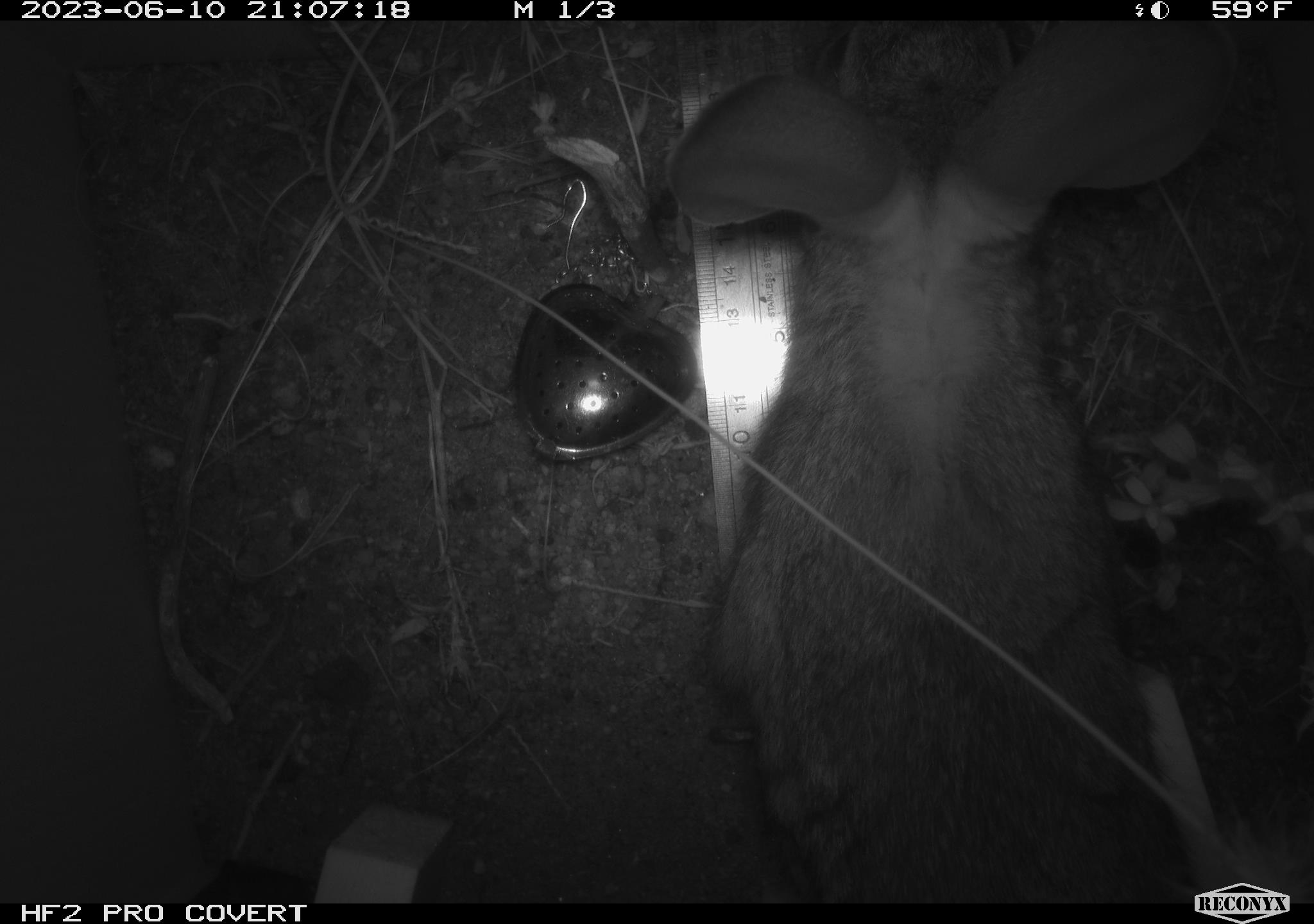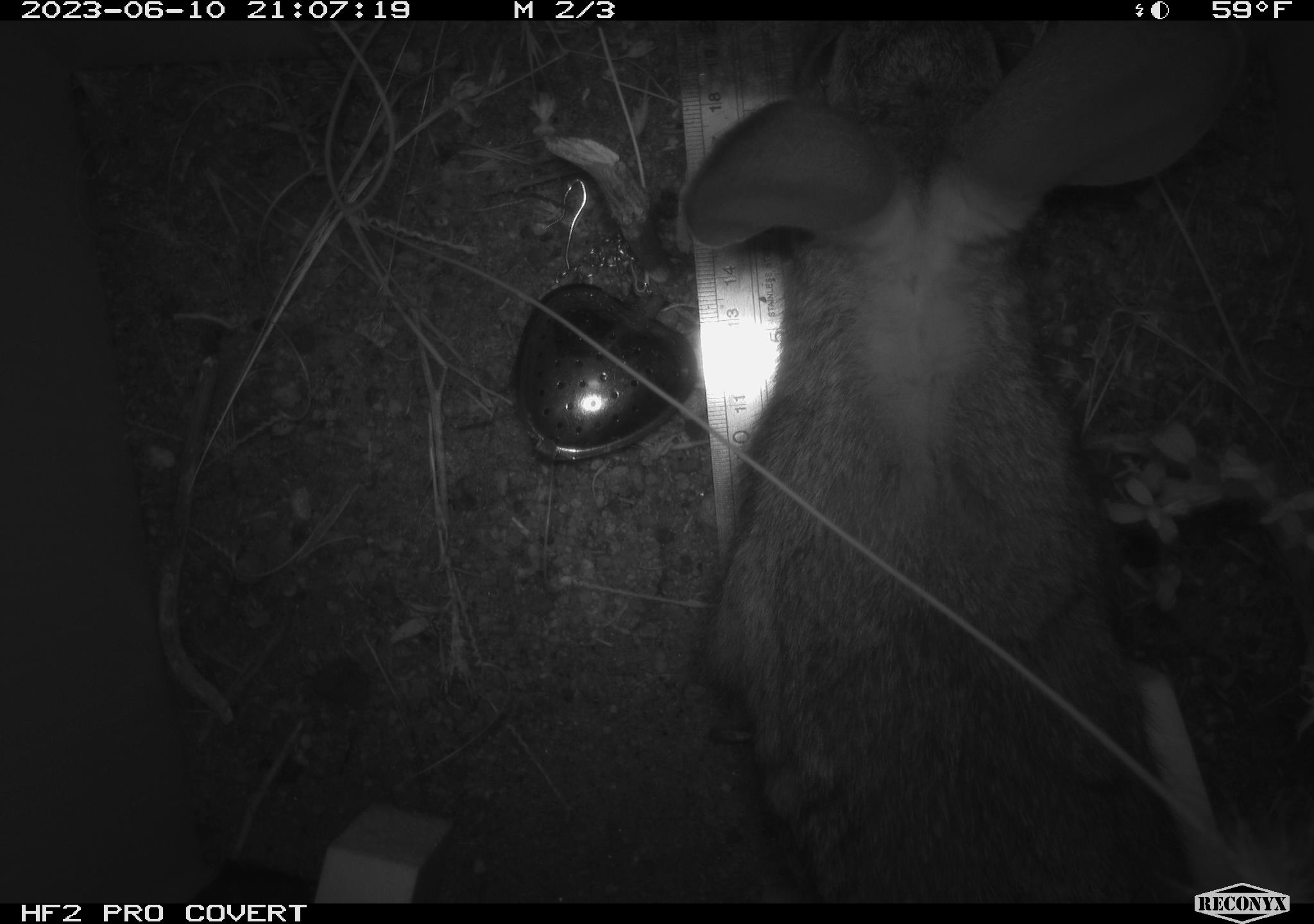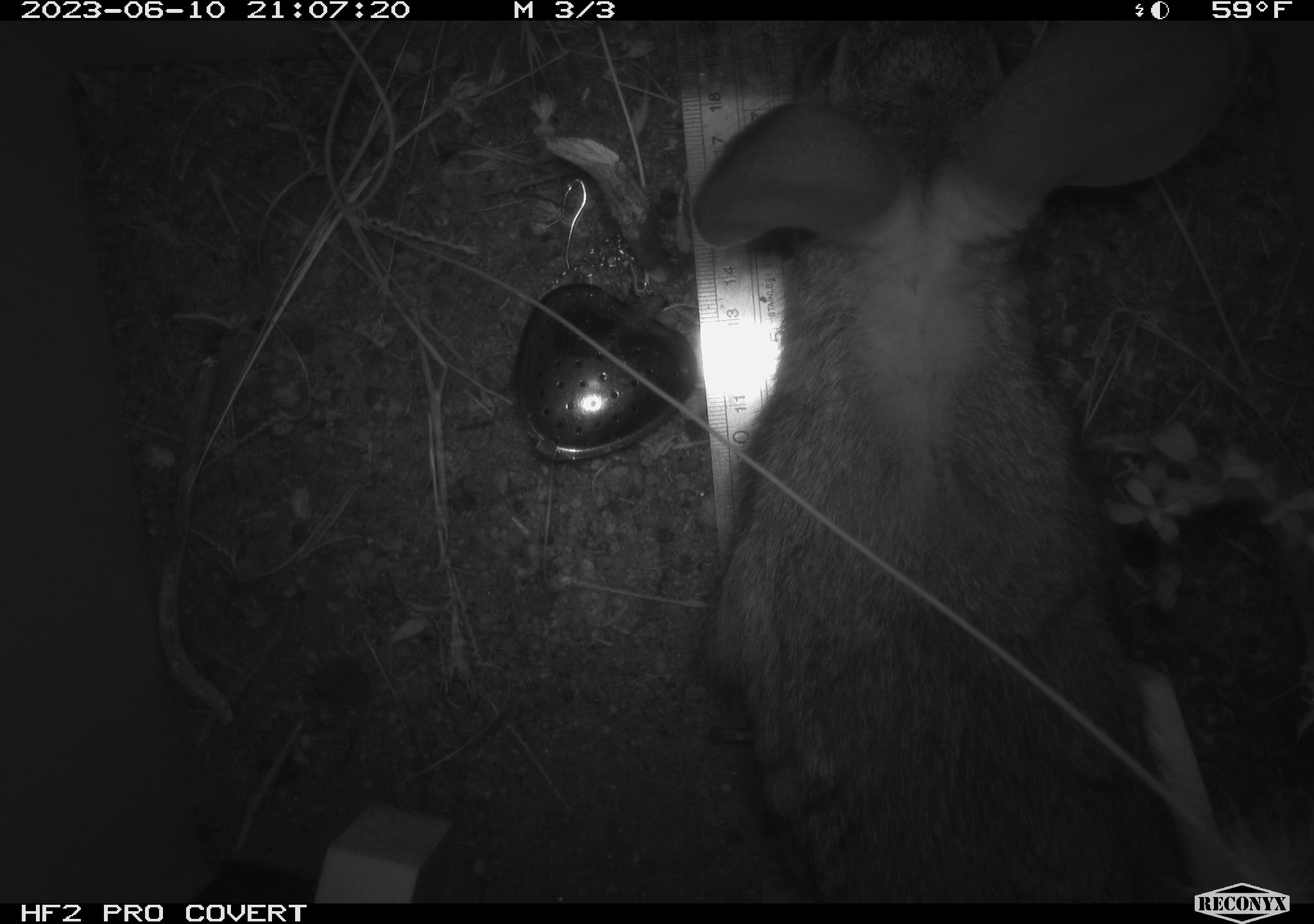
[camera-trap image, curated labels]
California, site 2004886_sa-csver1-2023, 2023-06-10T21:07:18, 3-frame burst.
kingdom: Animalia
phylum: Chordata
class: Mammalia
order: Lagomorpha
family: Leporidae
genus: Sylvilagus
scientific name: Sylvilagus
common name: cottontail rabbits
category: sylvilagus species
Sylvilagus species (cottontail rabbits) (Sylvilagus).